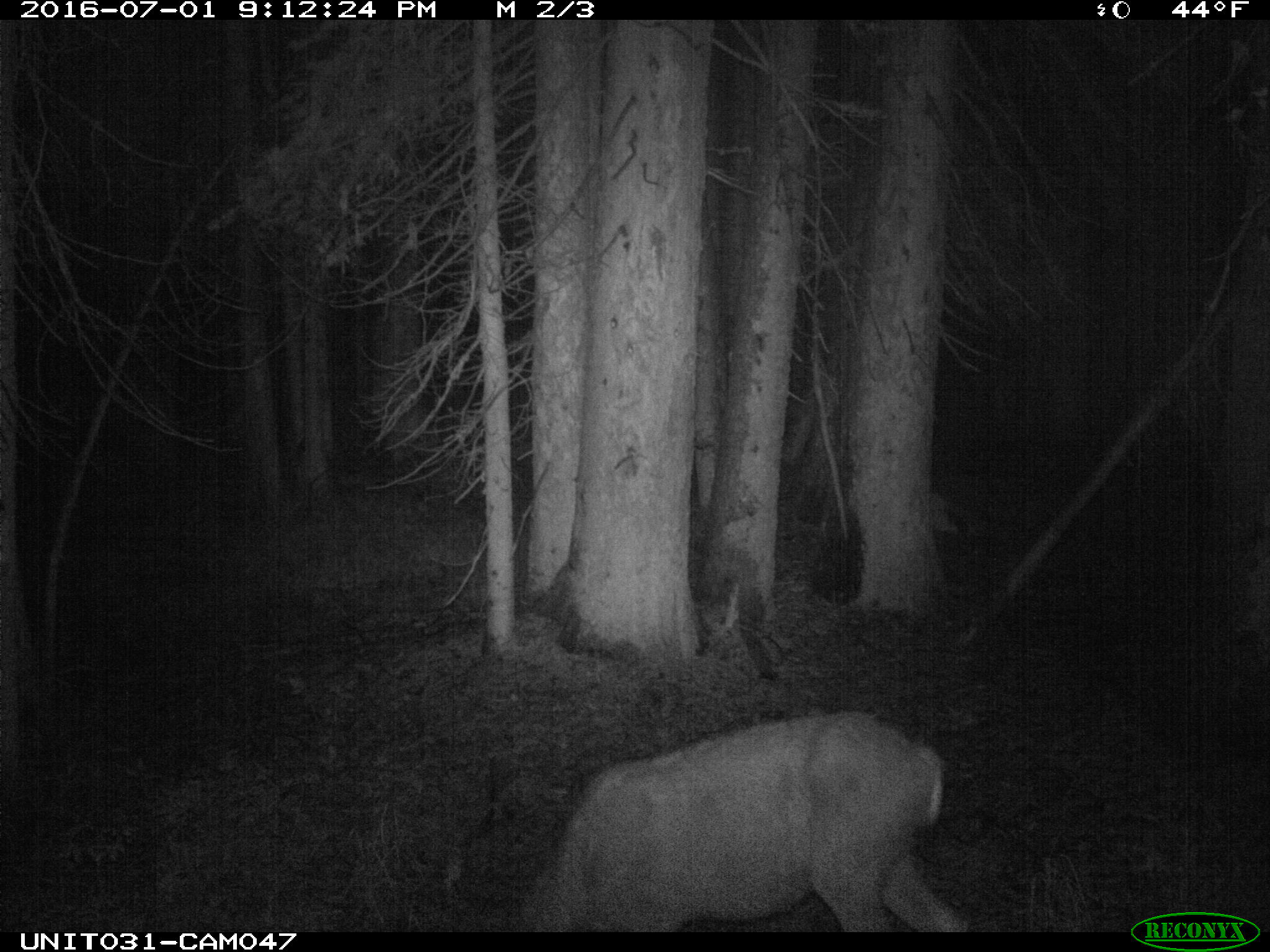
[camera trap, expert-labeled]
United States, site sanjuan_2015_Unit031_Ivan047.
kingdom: Animalia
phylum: Chordata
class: Mammalia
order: Artiodactyla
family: Cervidae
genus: Odocoileus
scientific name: Odocoileus hemionus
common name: mule deer